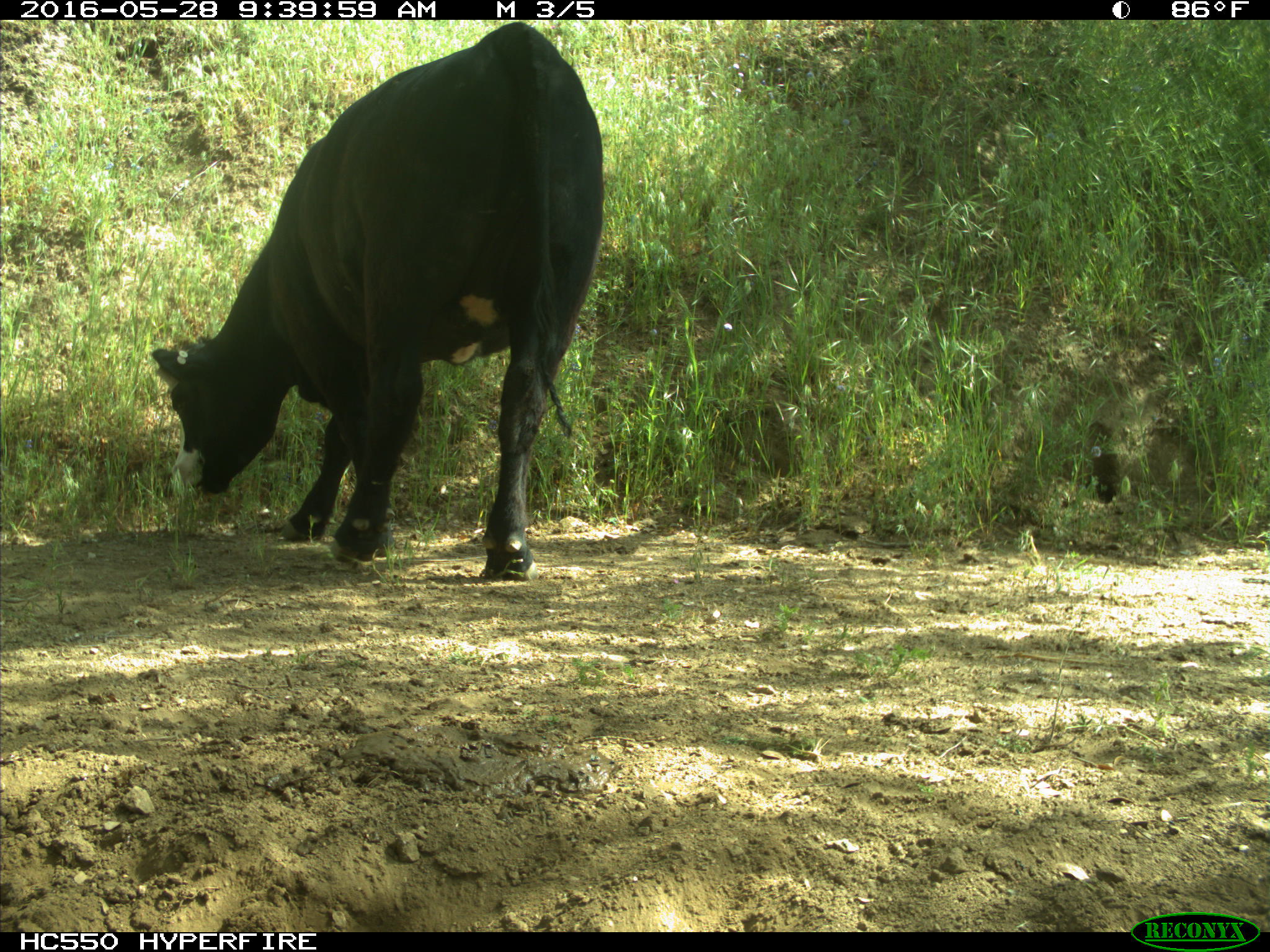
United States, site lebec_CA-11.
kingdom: Animalia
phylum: Chordata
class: Mammalia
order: Artiodactyla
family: Bovidae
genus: Bos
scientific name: Bos taurus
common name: domestic cow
Bos taurus (domestic cow).